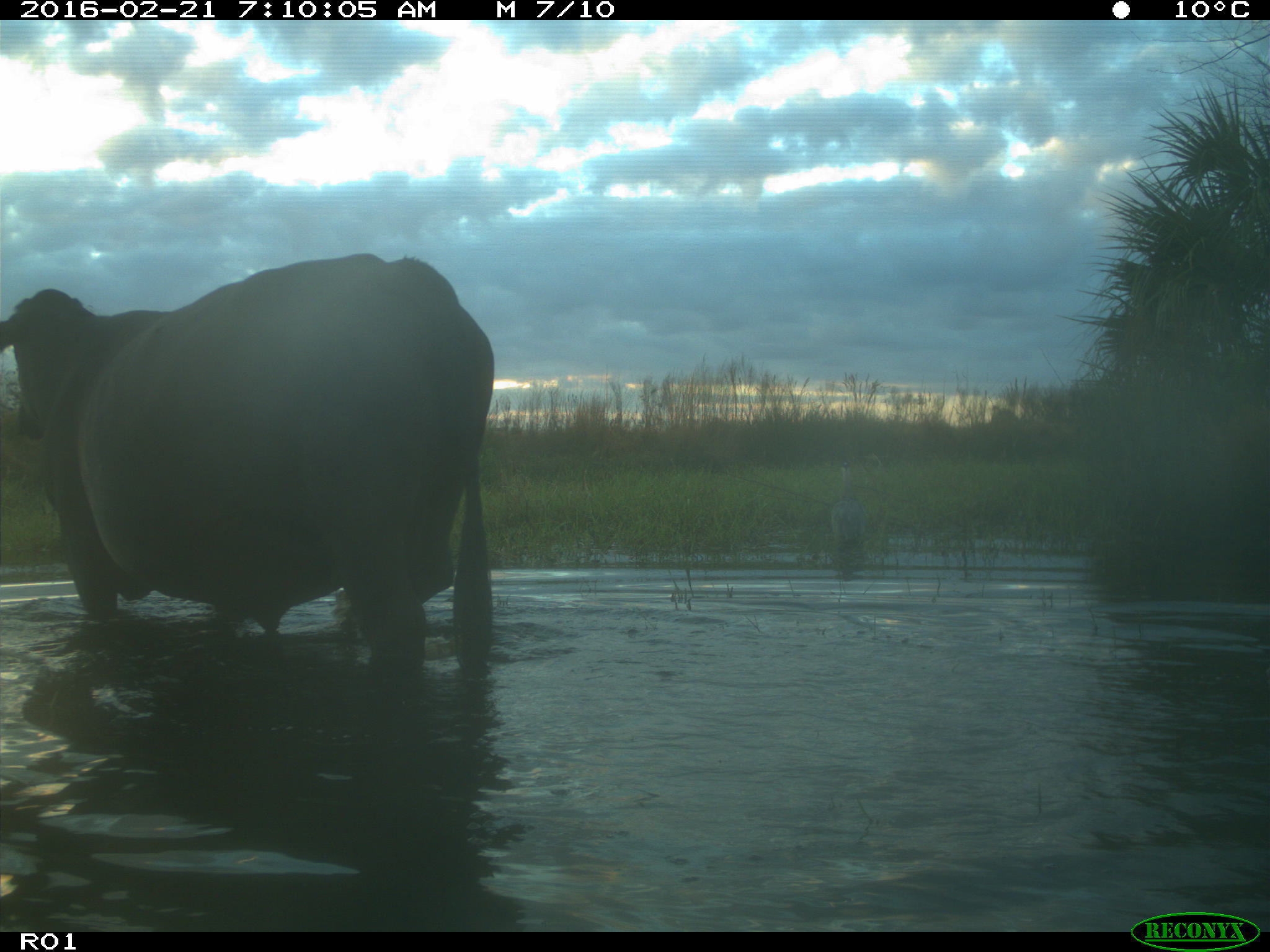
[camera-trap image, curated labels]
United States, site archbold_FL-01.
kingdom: Animalia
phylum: Chordata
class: Mammalia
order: Artiodactyla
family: Bovidae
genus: Bos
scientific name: Bos taurus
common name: domestic cow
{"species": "Bos taurus (domestic cow)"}